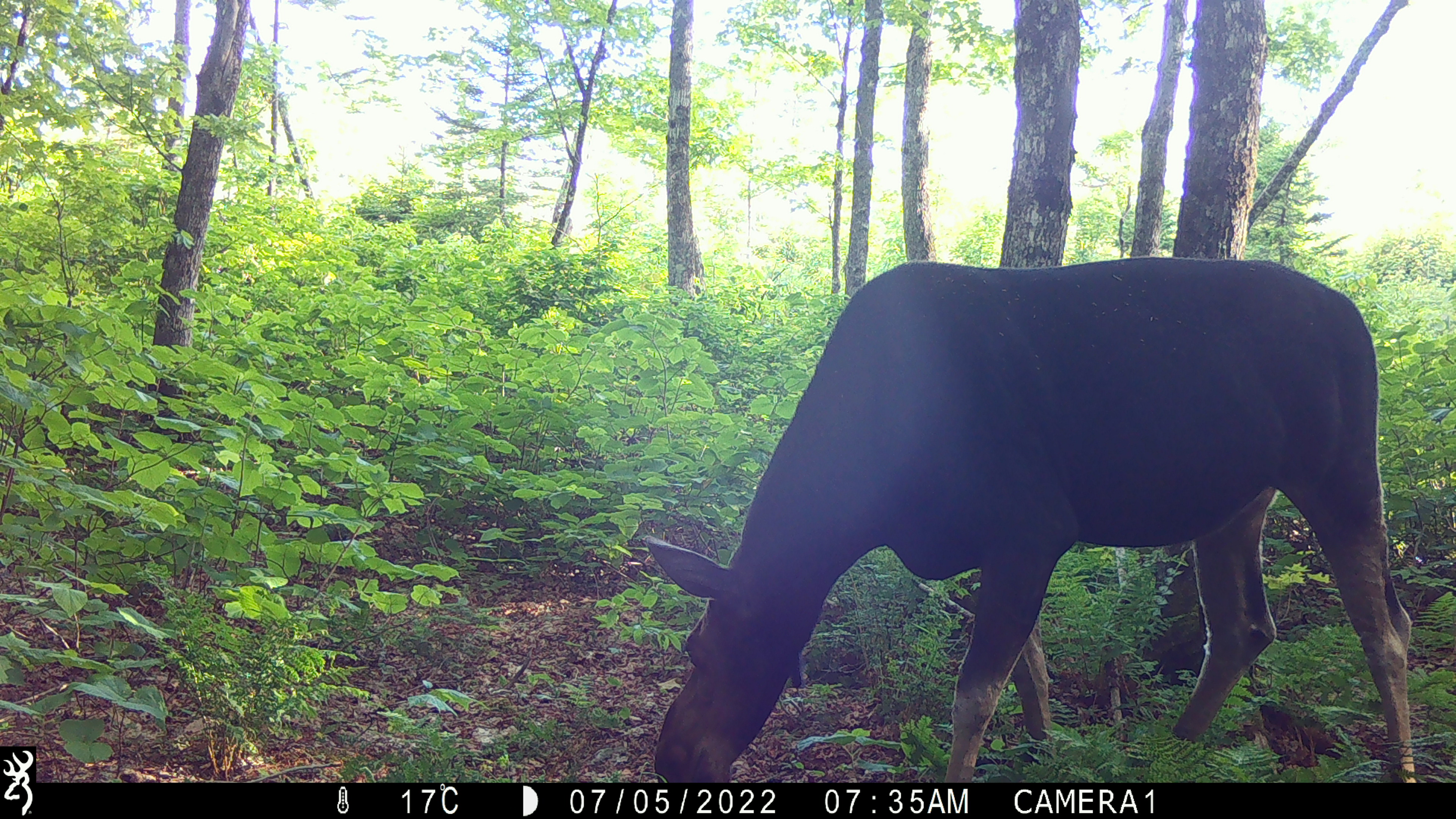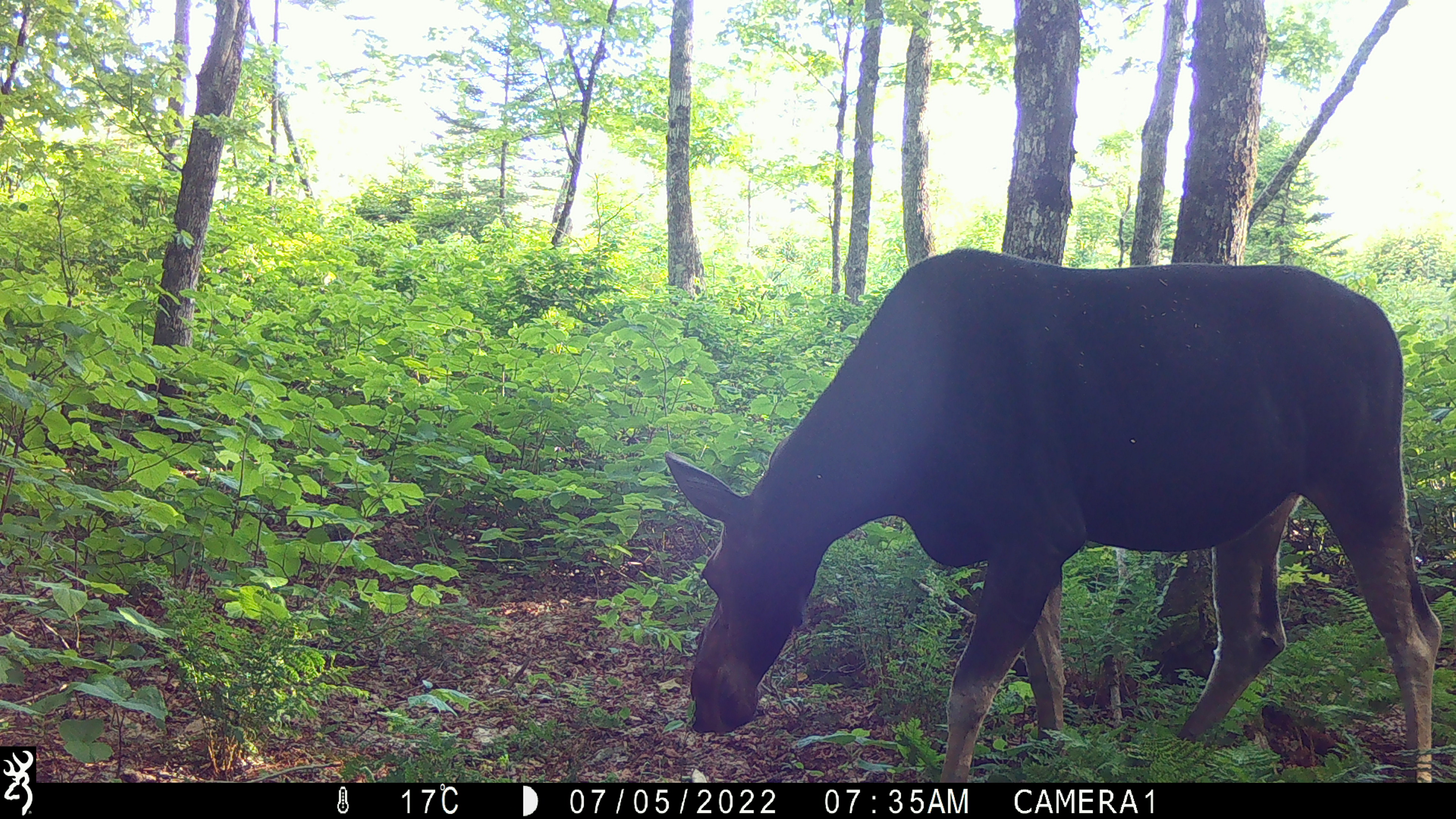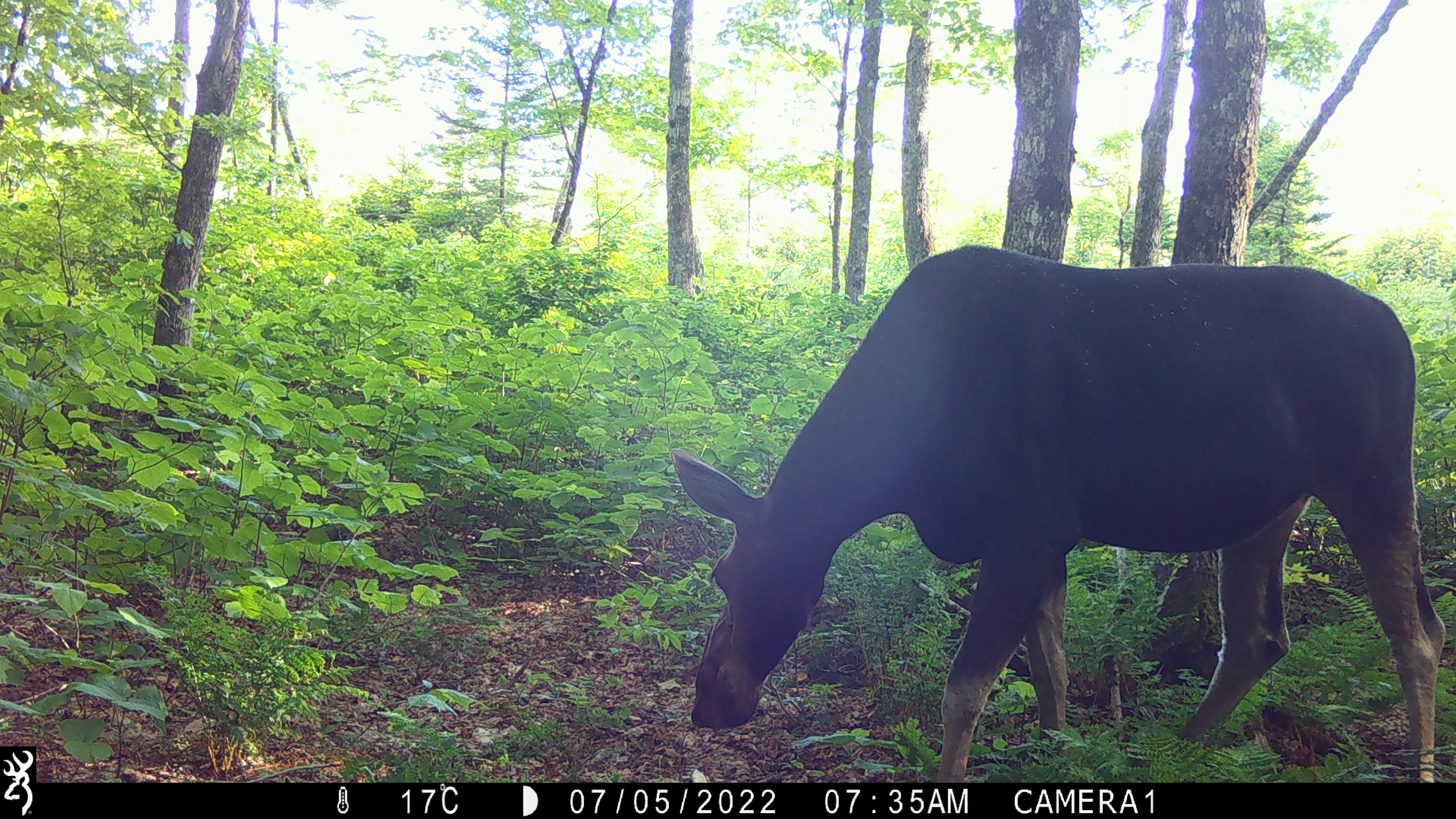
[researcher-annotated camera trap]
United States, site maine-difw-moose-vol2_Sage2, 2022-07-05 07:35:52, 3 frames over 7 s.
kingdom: Animalia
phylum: Chordata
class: Mammalia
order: Artiodactyla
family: Cervidae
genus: Alces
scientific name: Alces alces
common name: moose